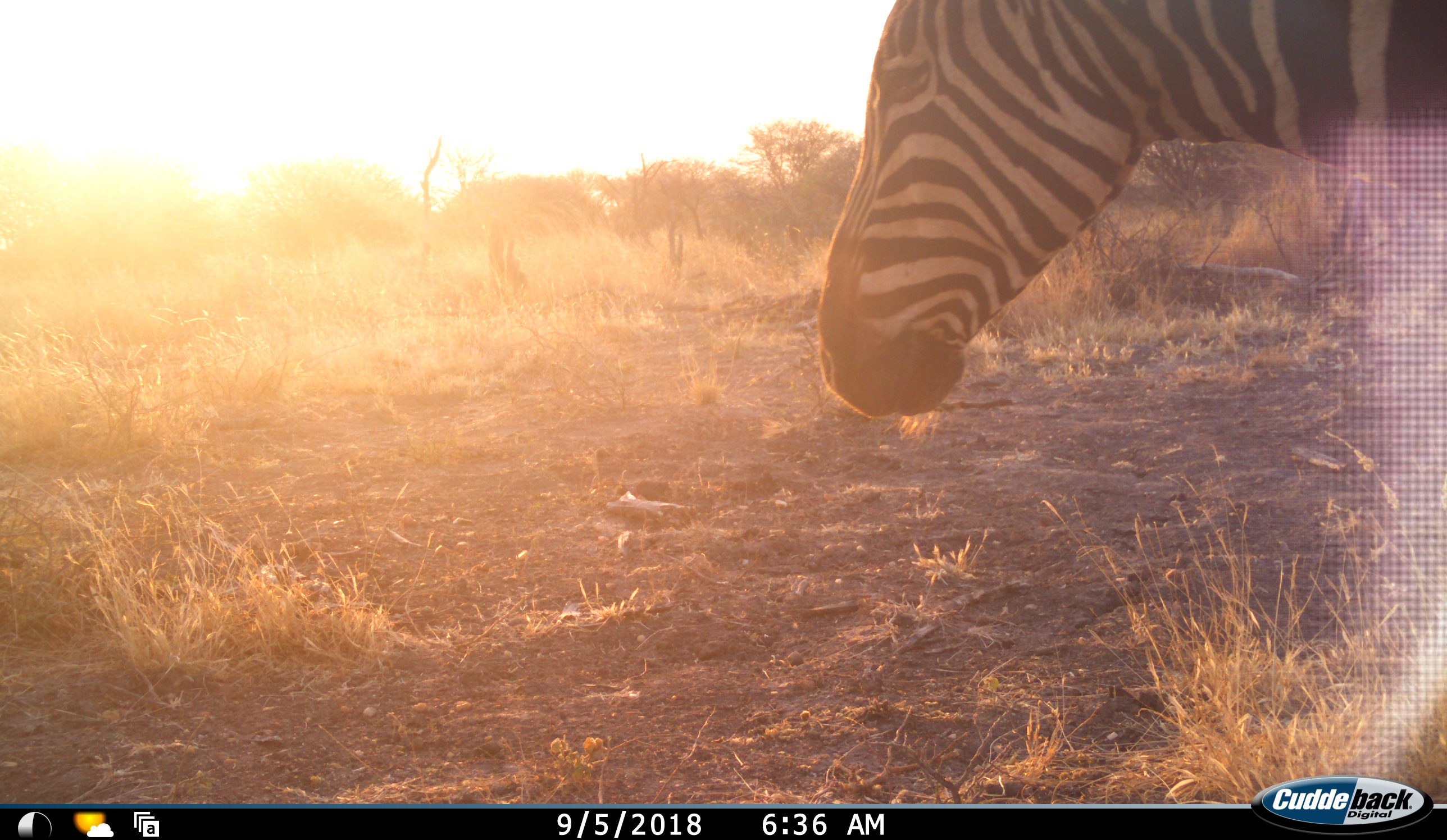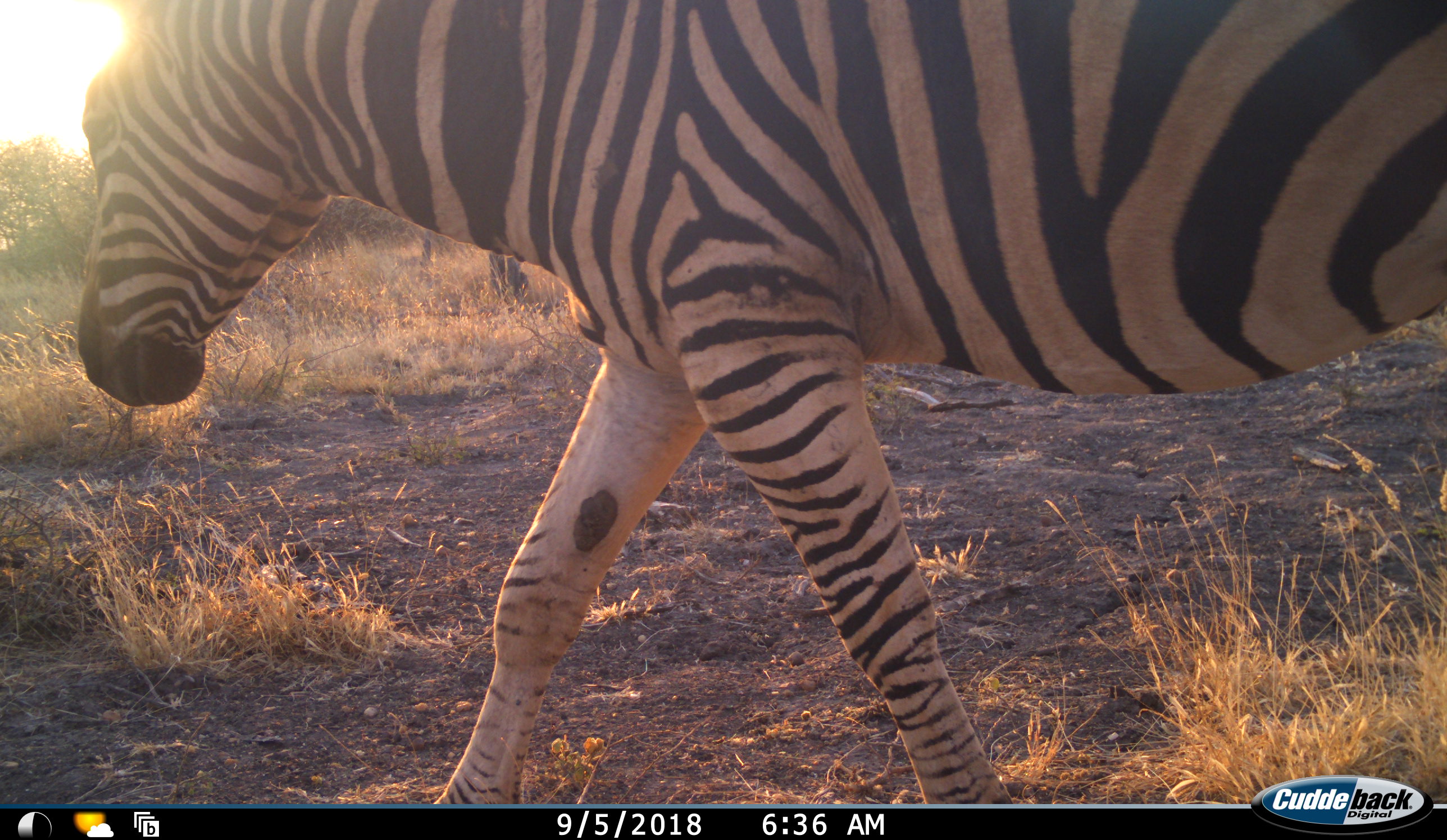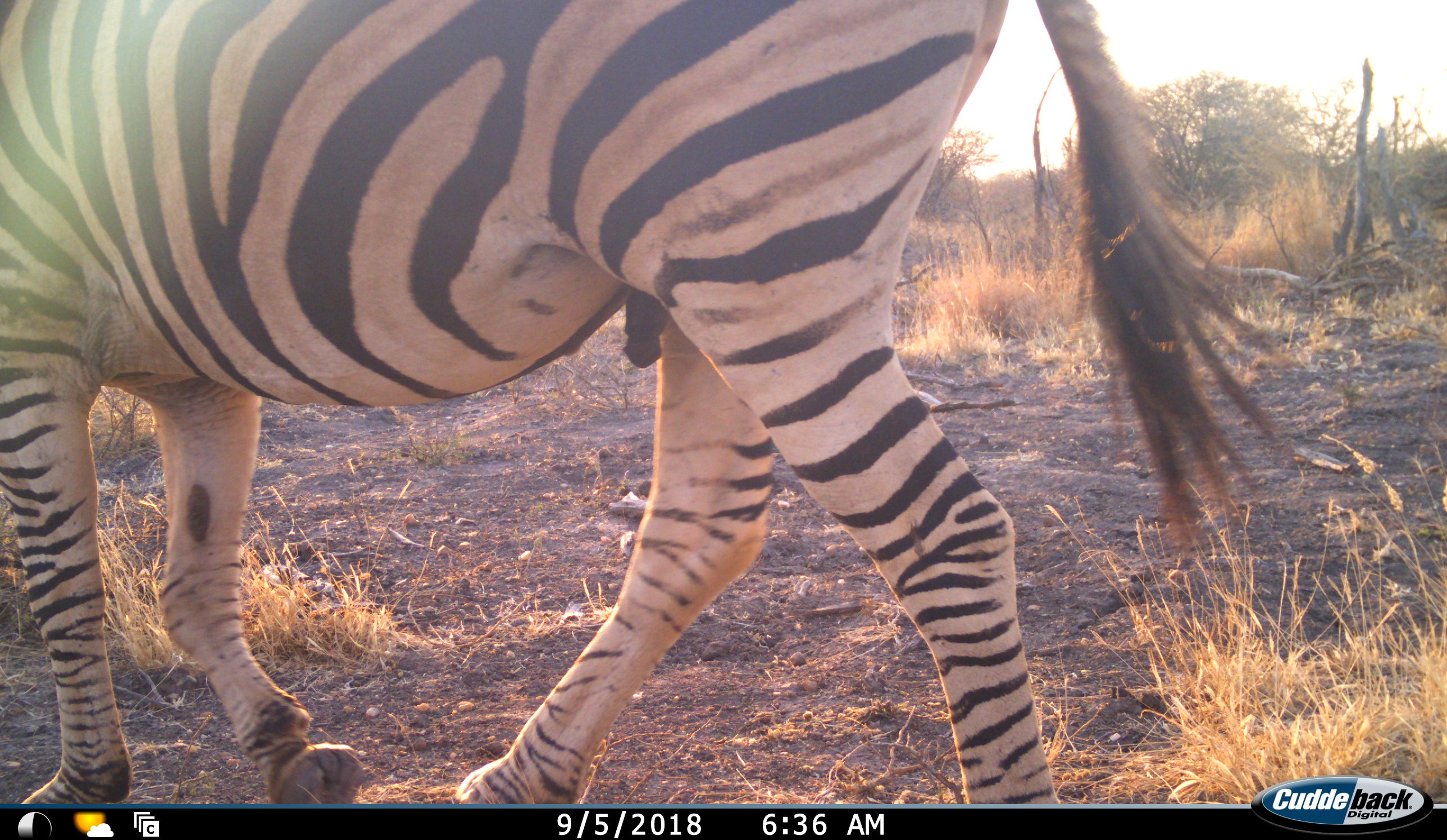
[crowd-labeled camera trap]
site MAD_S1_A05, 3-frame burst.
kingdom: Animalia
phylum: Chordata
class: Mammalia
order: Perissodactyla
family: Equidae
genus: Equus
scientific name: Equus quagga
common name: plains zebra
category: zebraplains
Zebraplains (plains zebra) (Equus quagga), count 1. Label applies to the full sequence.